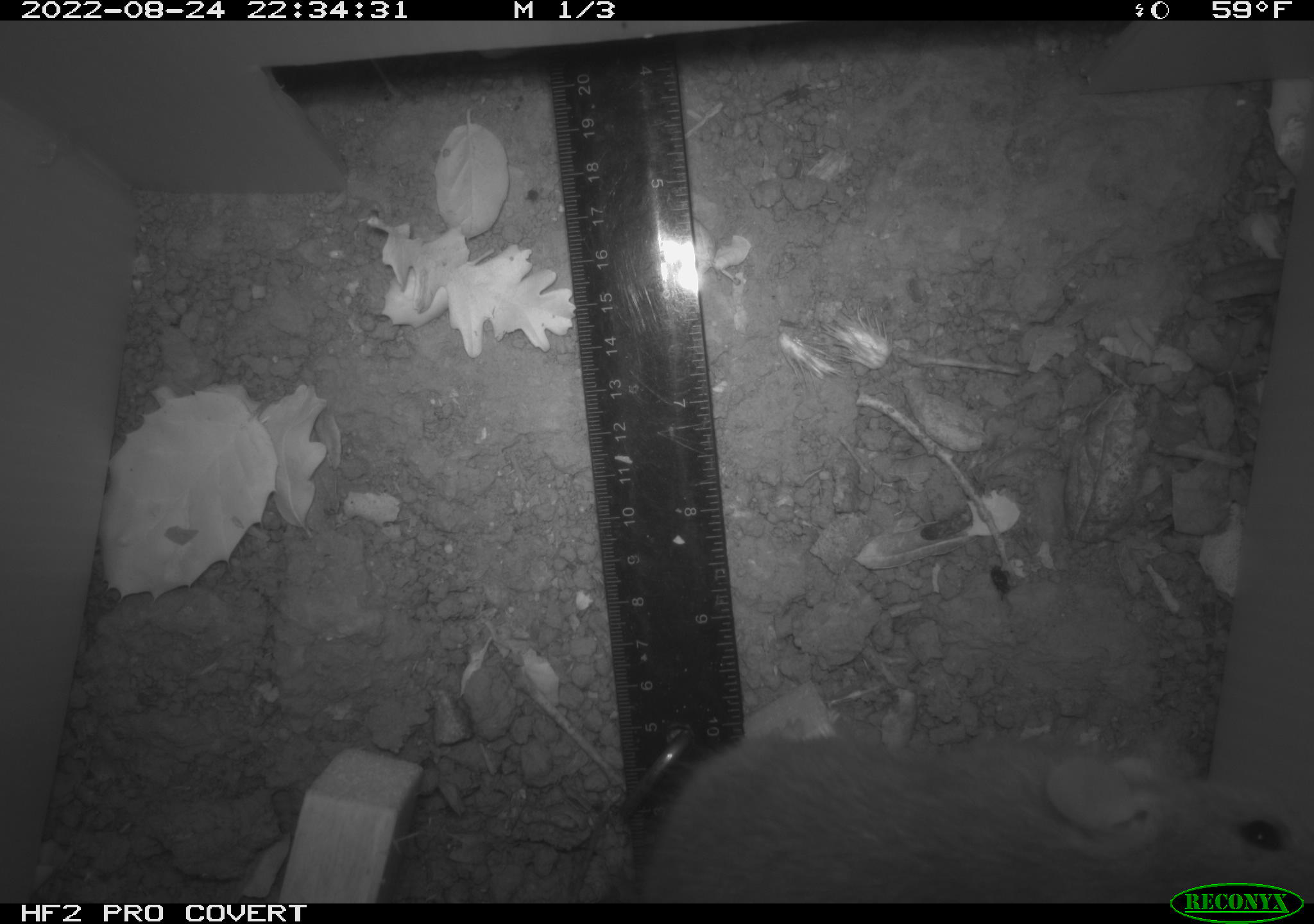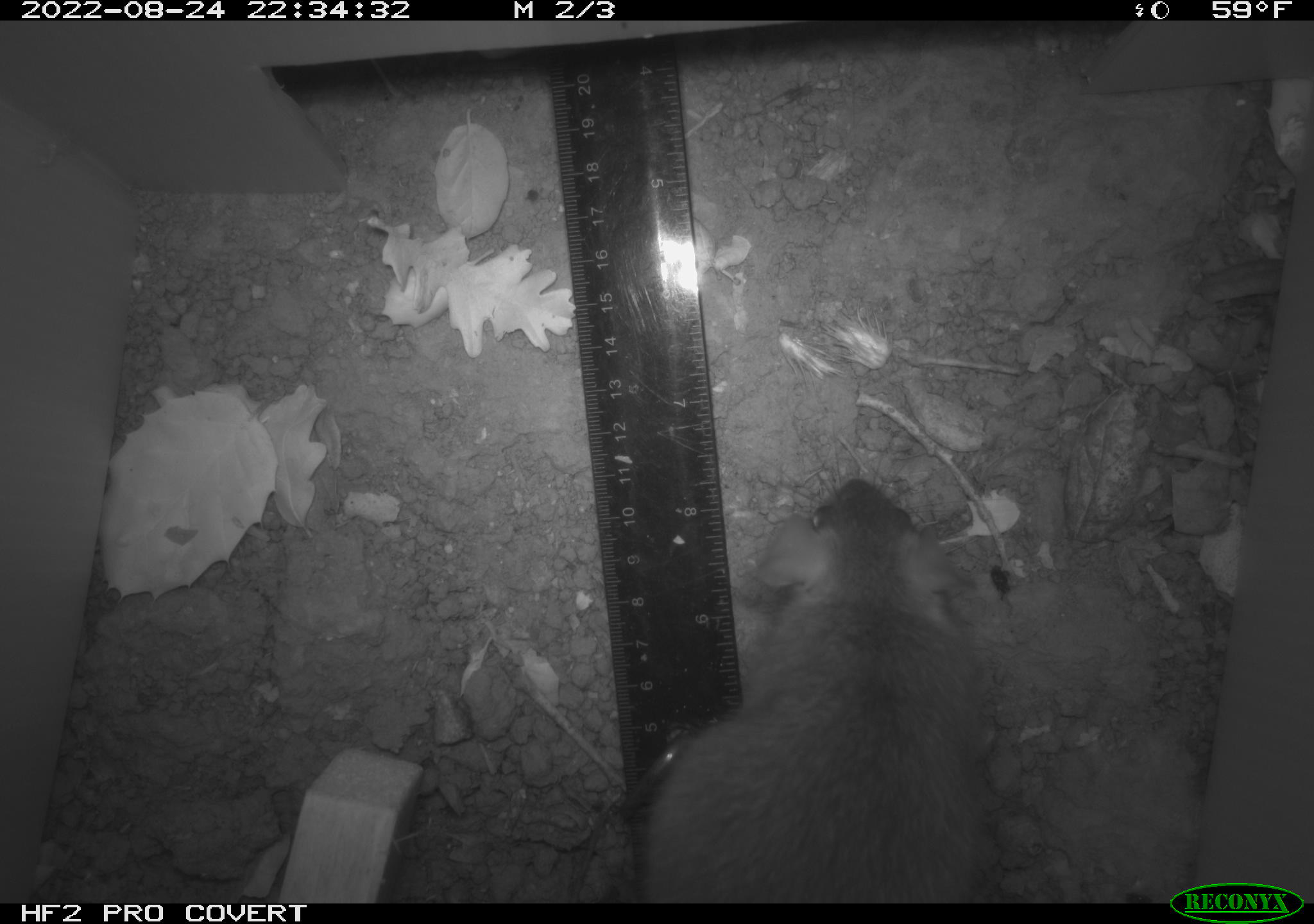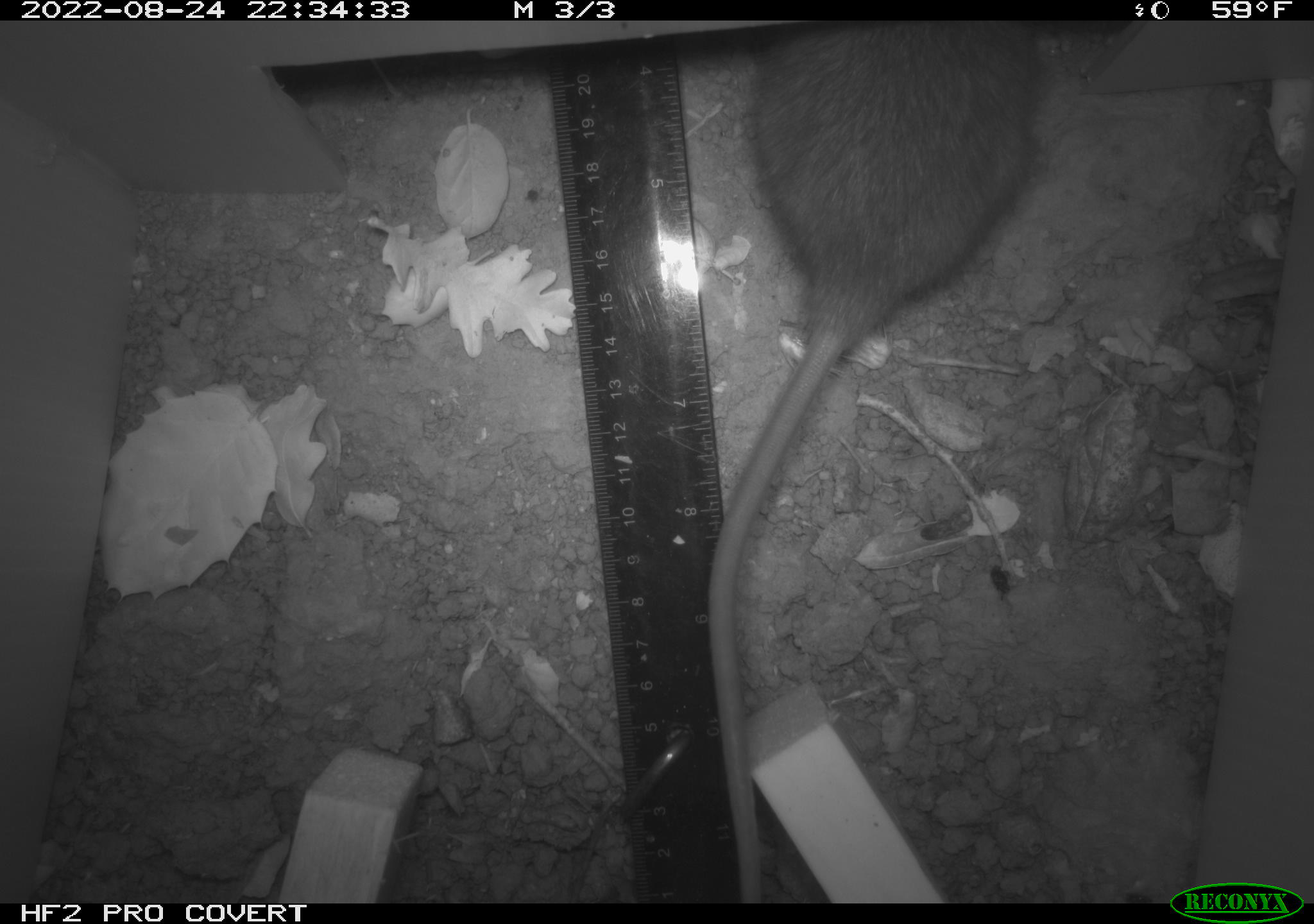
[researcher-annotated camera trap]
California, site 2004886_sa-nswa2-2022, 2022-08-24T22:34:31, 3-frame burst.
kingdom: Animalia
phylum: Chordata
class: Mammalia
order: Rodentia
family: Muridae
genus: Rattus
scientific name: Rattus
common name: rat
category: rattus species